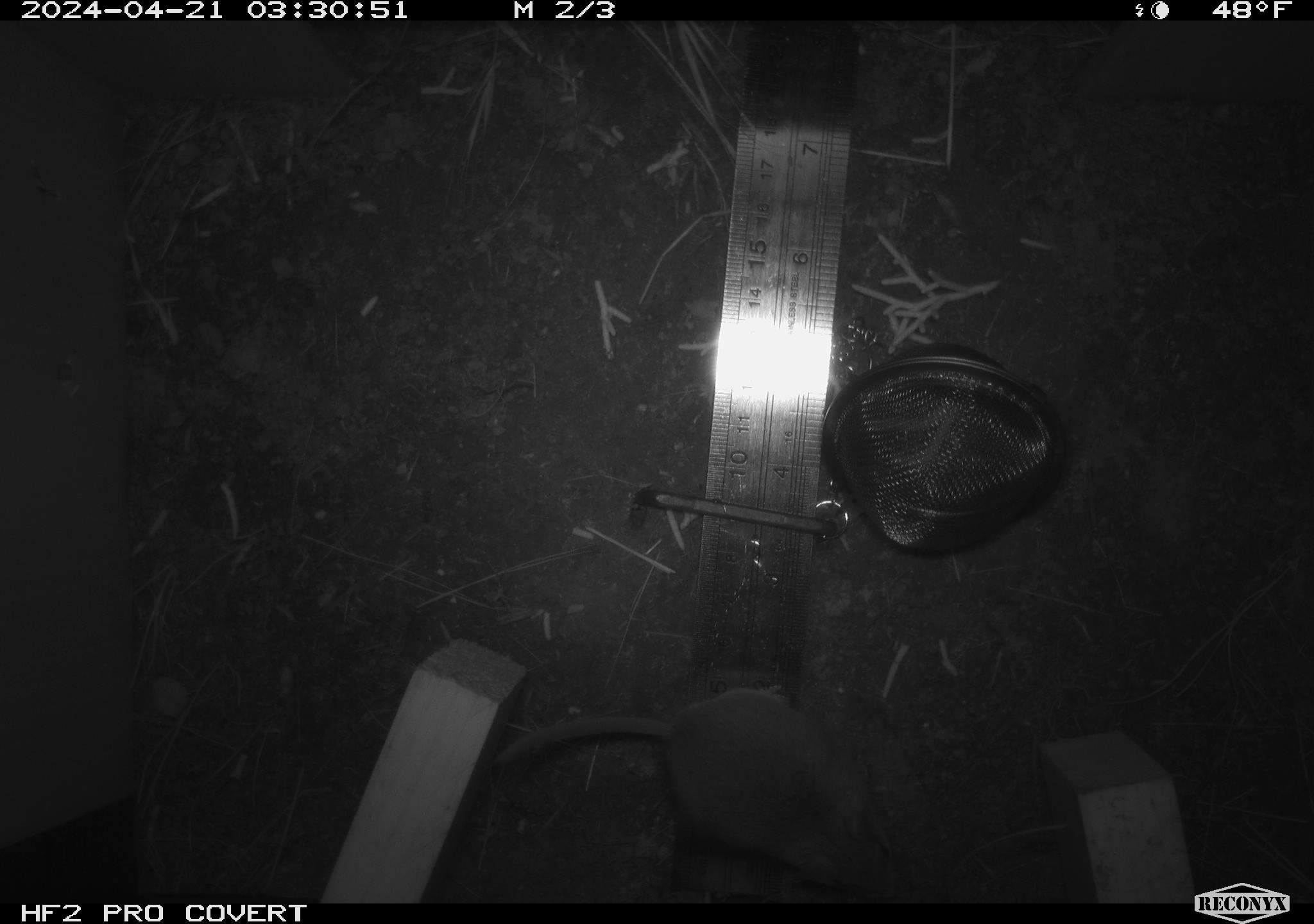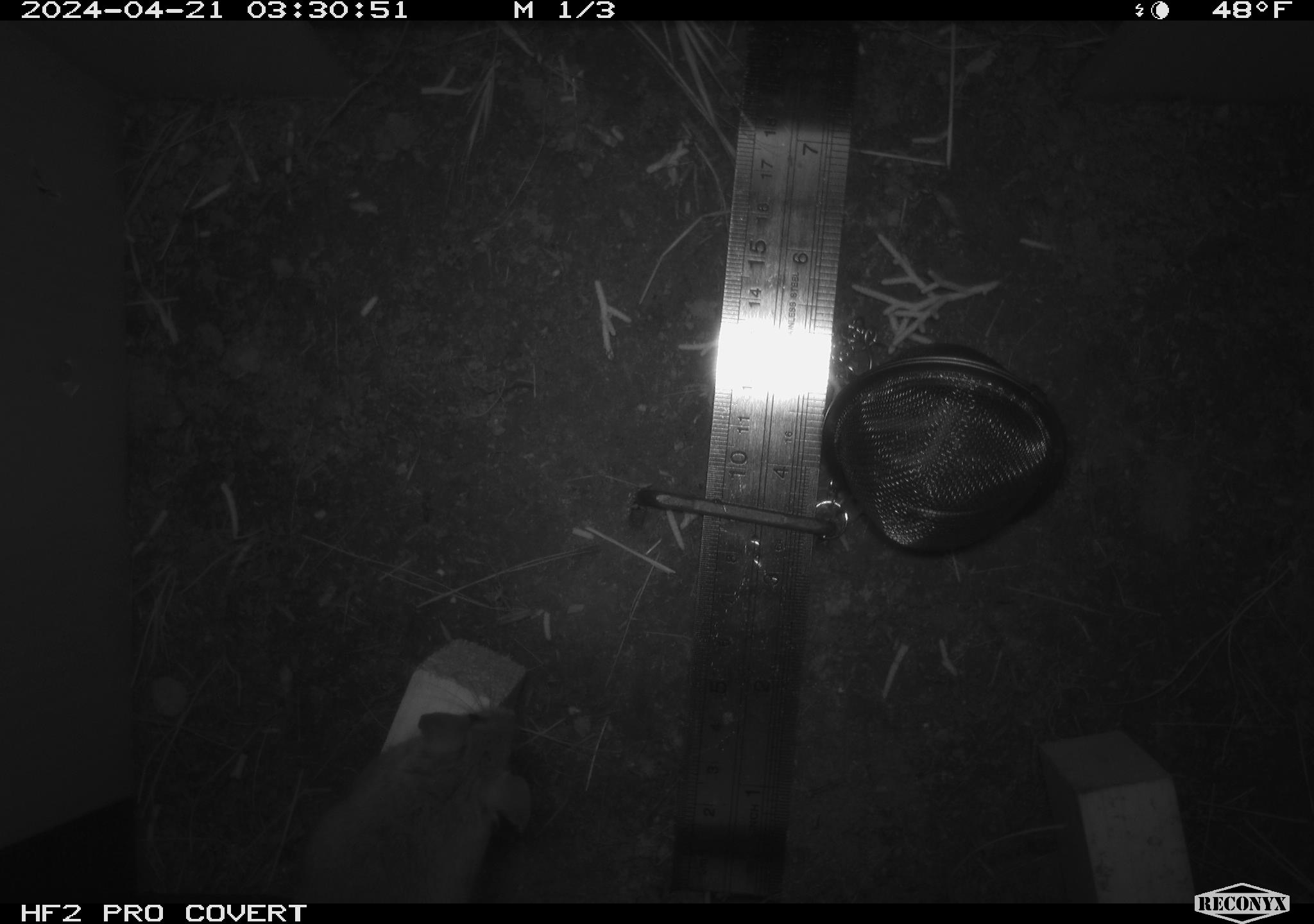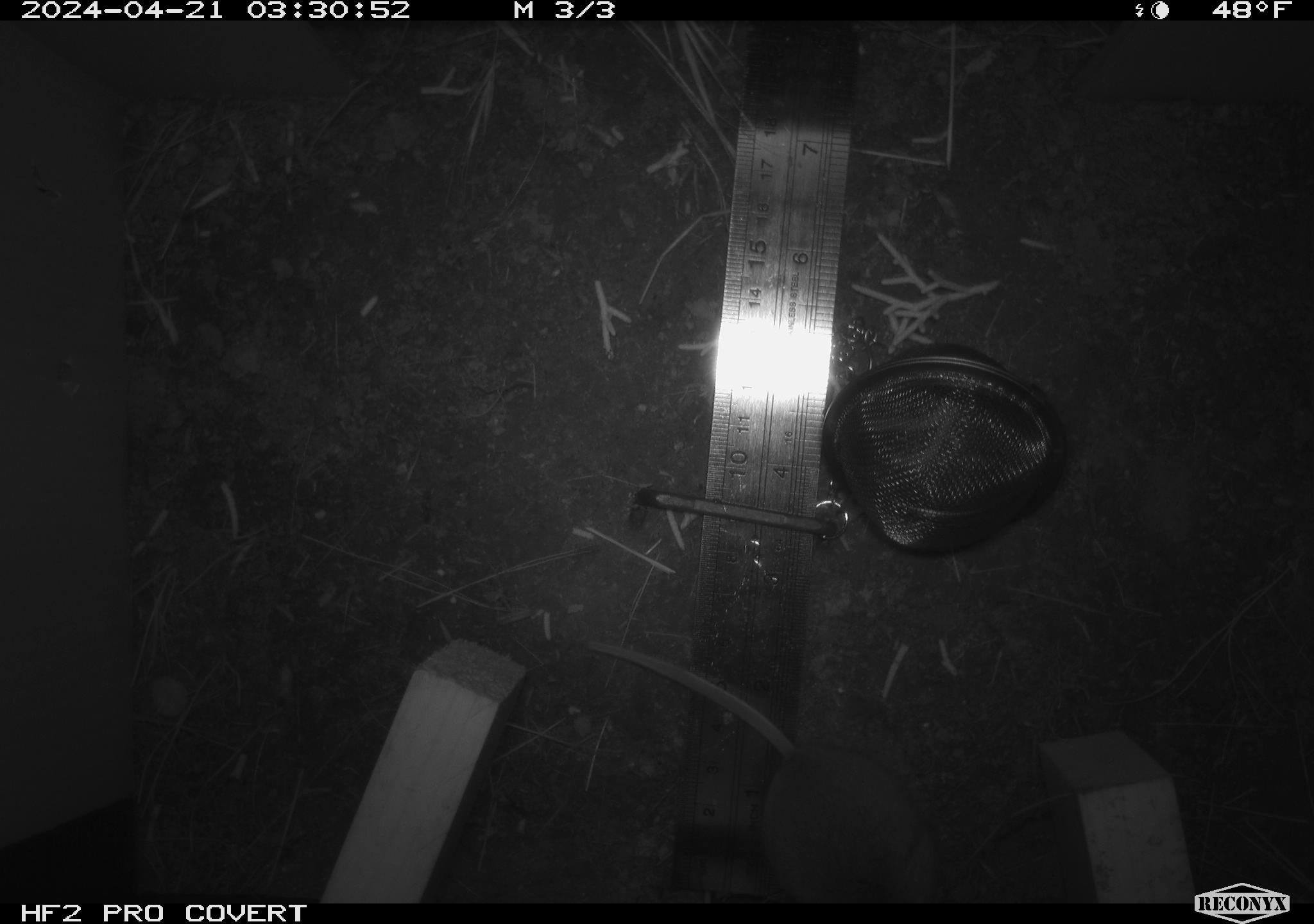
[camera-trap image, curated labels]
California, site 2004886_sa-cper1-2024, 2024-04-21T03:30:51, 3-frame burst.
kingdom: Animalia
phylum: Chordata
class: Mammalia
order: Rodentia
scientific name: Rodentia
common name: rodent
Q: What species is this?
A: Rodent (Rodentia).